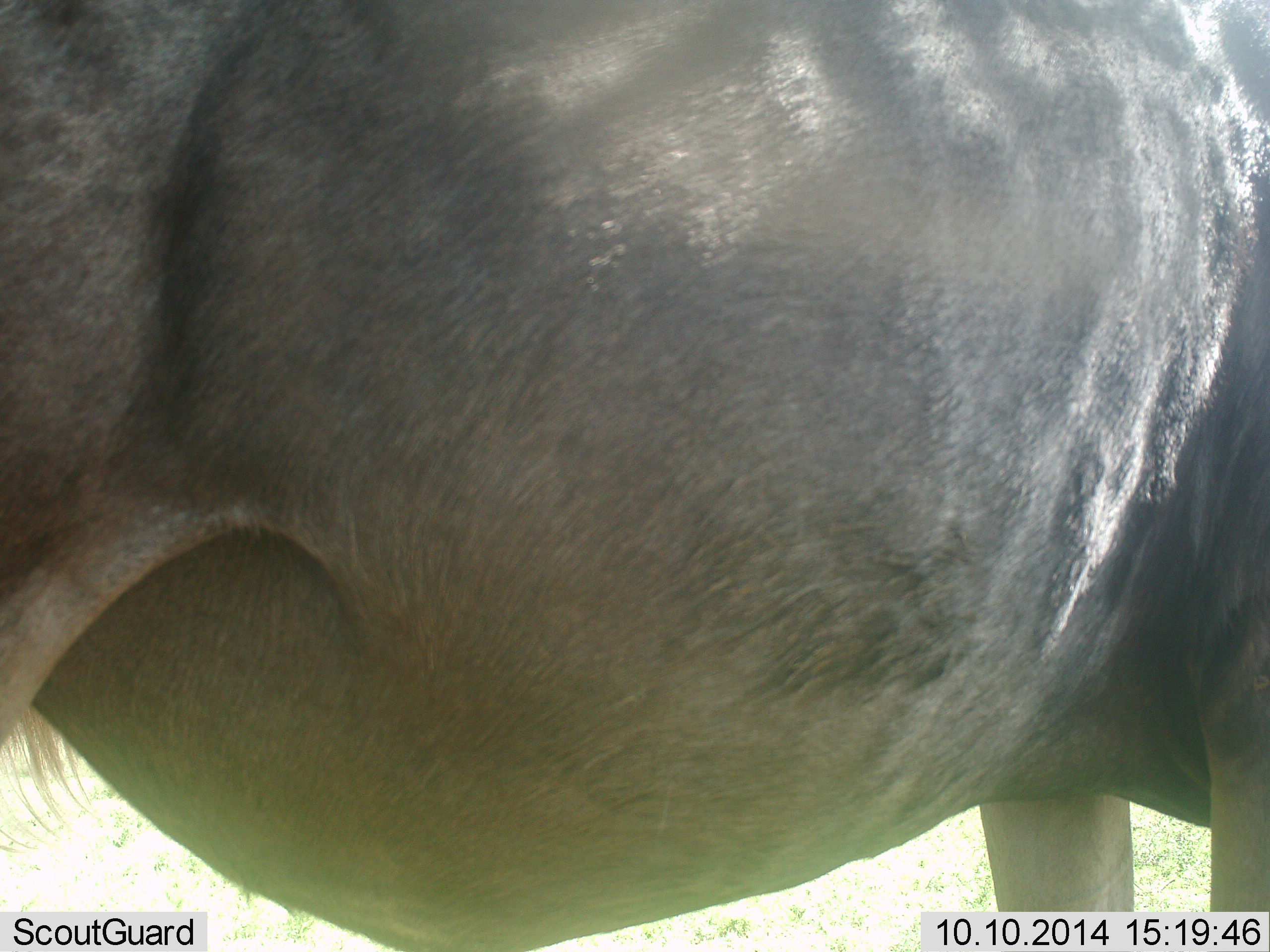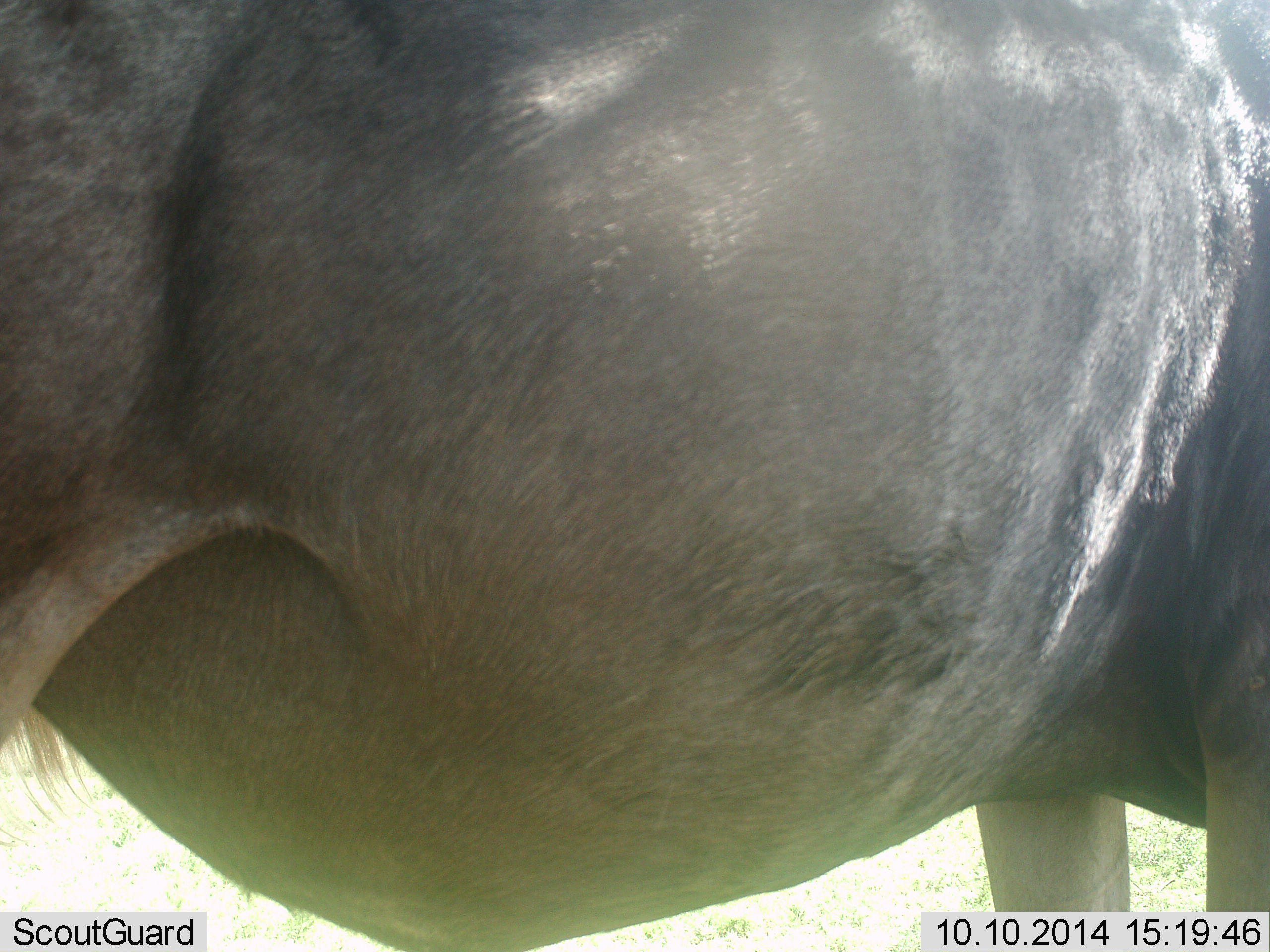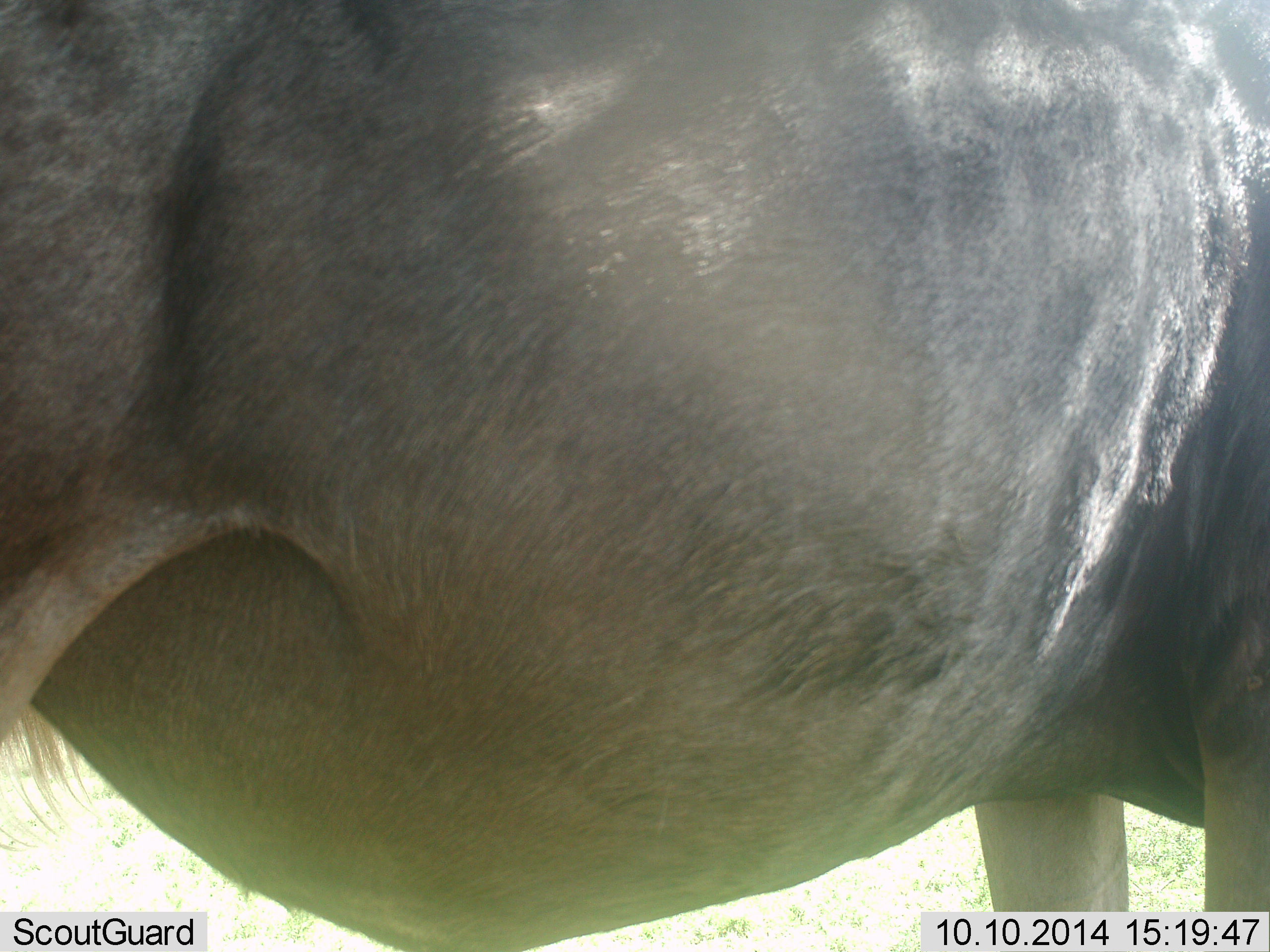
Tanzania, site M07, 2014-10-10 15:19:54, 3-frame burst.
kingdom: Animalia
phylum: Chordata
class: Mammalia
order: Artiodactyla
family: Bovidae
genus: Connochaetes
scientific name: Connochaetes taurinus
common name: blue wildebeest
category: wildebeest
Wildebeest (blue wildebeest) (Connochaetes taurinus), count 1. Behavior (volunteer vote fractions): standing 100%, resting 0%, moving 0%, interacting 0%. Young present (vote fraction): 0%. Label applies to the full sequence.